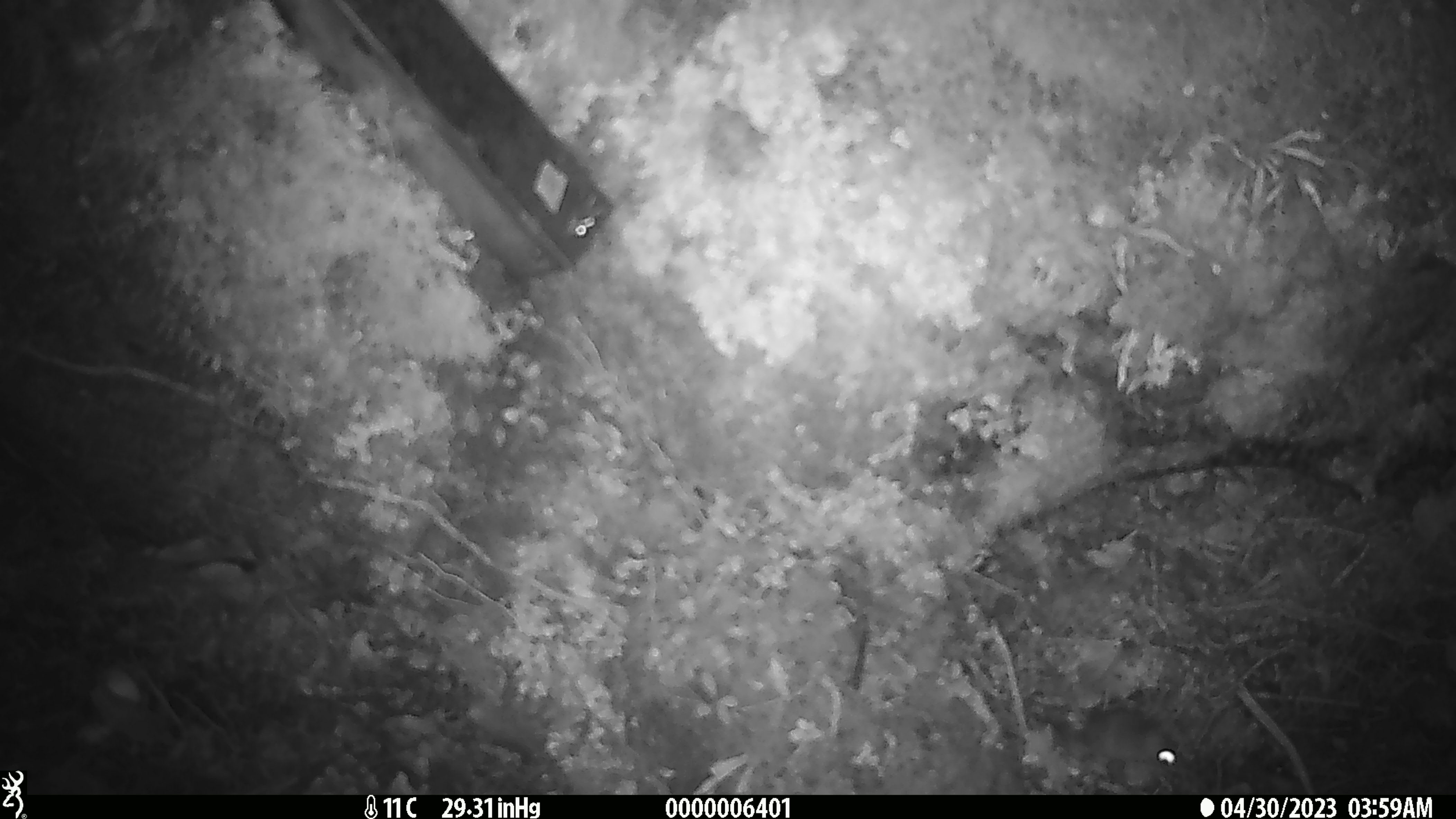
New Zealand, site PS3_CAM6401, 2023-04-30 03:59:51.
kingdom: Animalia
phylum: Chordata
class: Mammalia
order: Rodentia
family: Muridae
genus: Mus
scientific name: Mus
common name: mouse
Mouse (Mus).